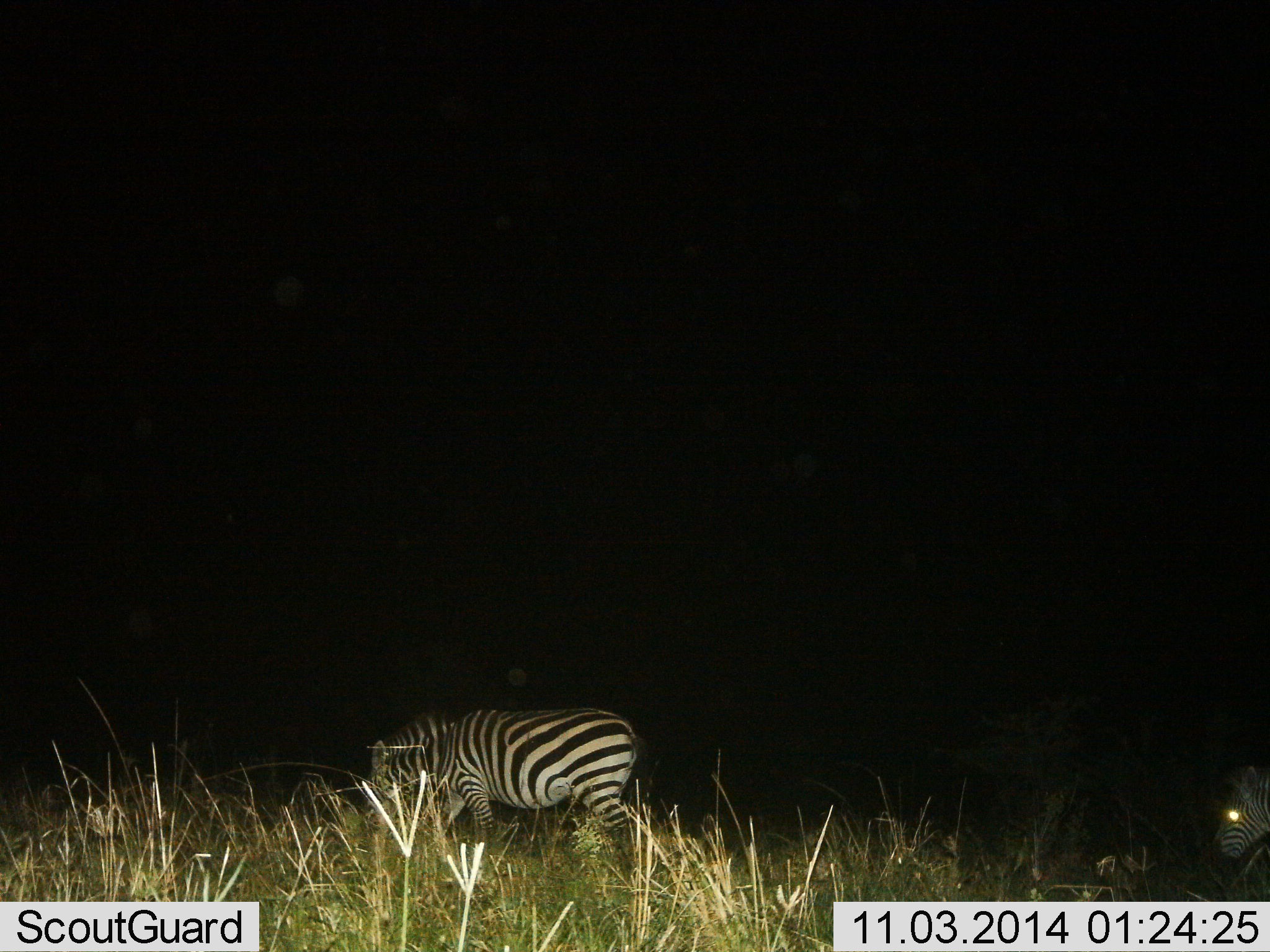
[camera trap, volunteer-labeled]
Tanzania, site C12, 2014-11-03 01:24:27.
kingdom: Animalia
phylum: Chordata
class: Mammalia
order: Perissodactyla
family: Equidae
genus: Equus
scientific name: Equus quagga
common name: plains zebra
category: zebra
Zebra (plains zebra) (Equus quagga), count 2. Behavior (volunteer vote fractions): standing 20%, resting 10%, moving 50%, interacting 0%. Young present (vote fraction): 0%. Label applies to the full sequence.